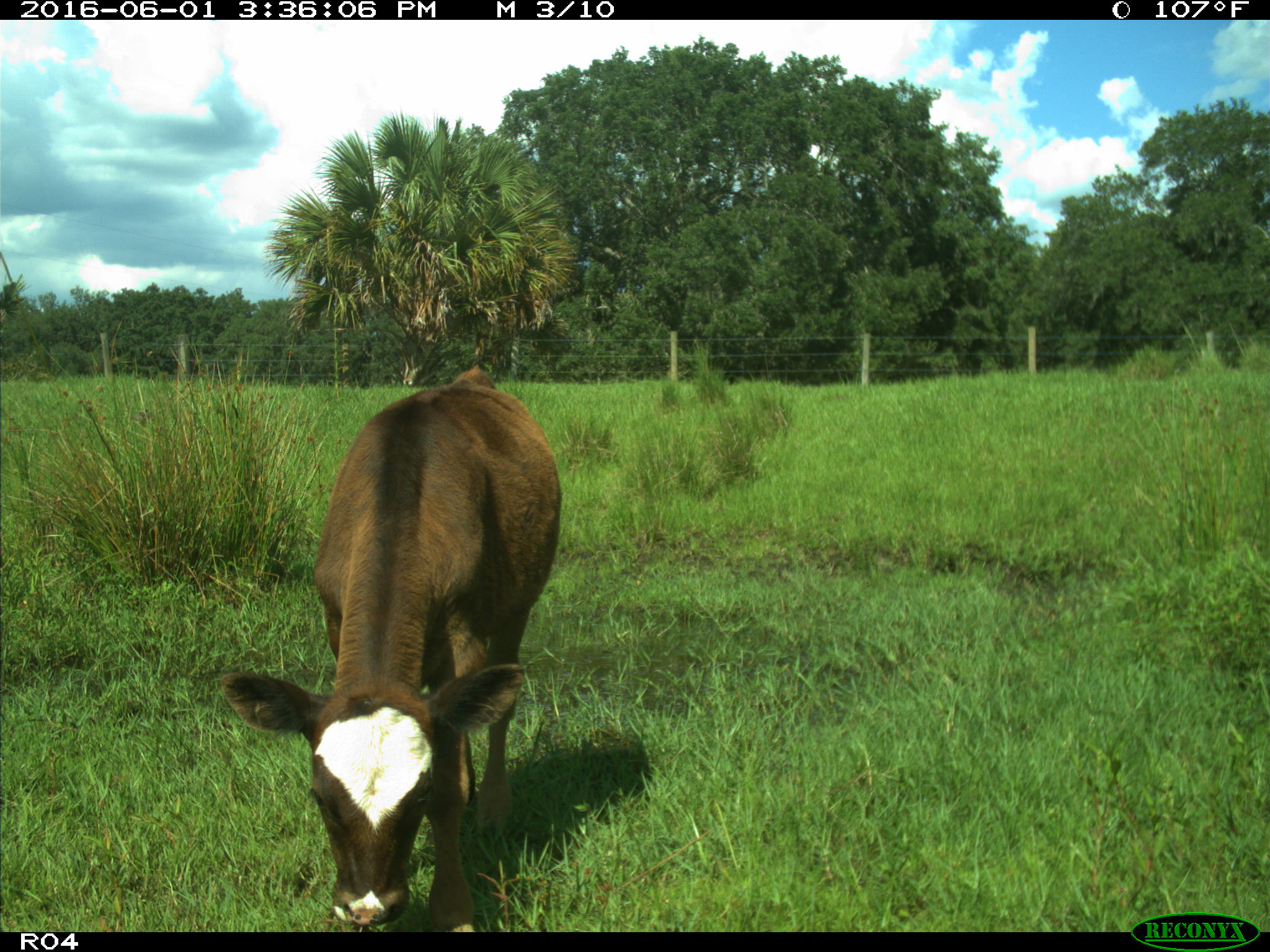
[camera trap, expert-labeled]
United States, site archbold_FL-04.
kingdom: Animalia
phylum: Chordata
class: Mammalia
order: Artiodactyla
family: Bovidae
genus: Bos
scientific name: Bos taurus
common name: domestic cow